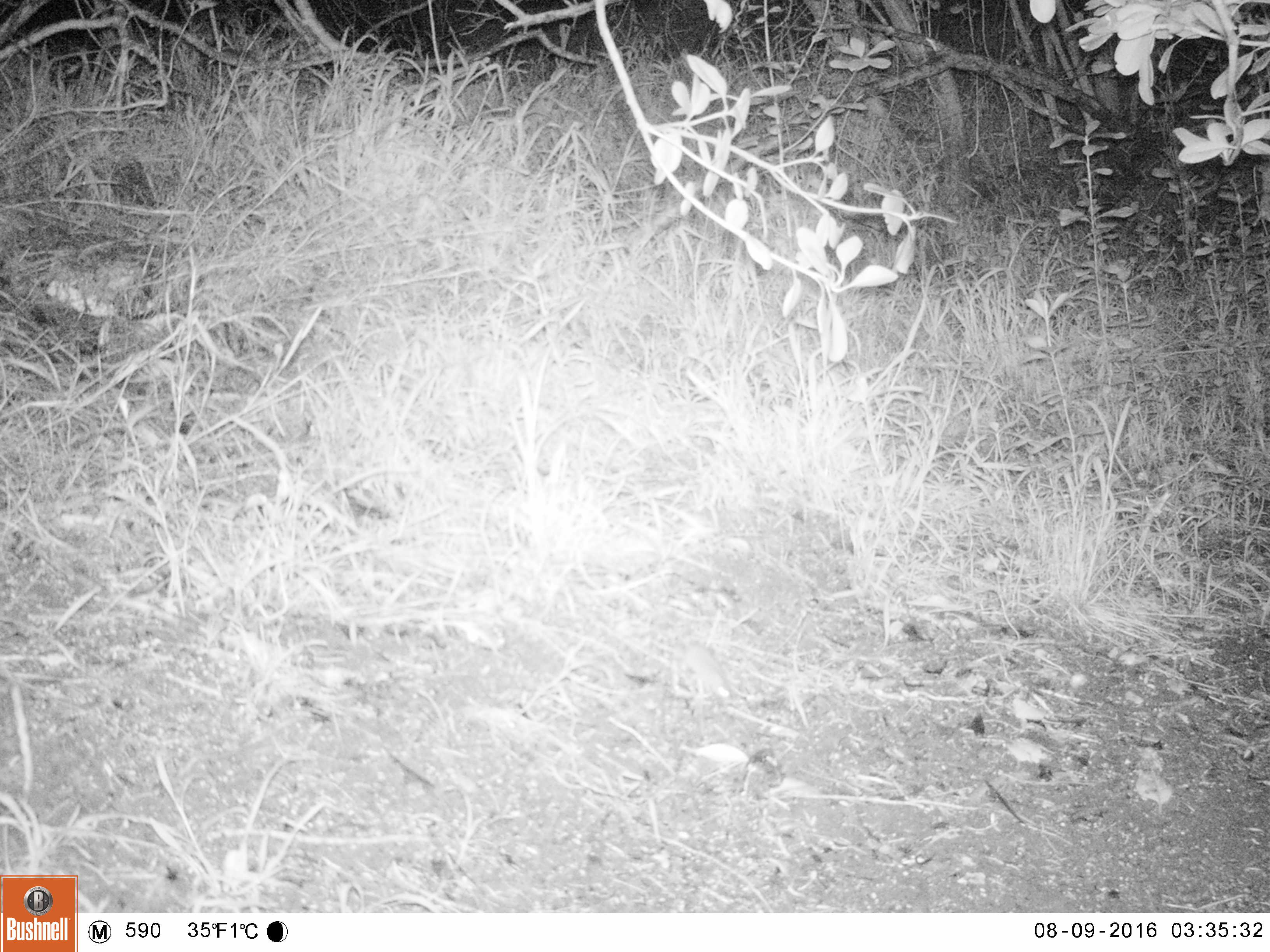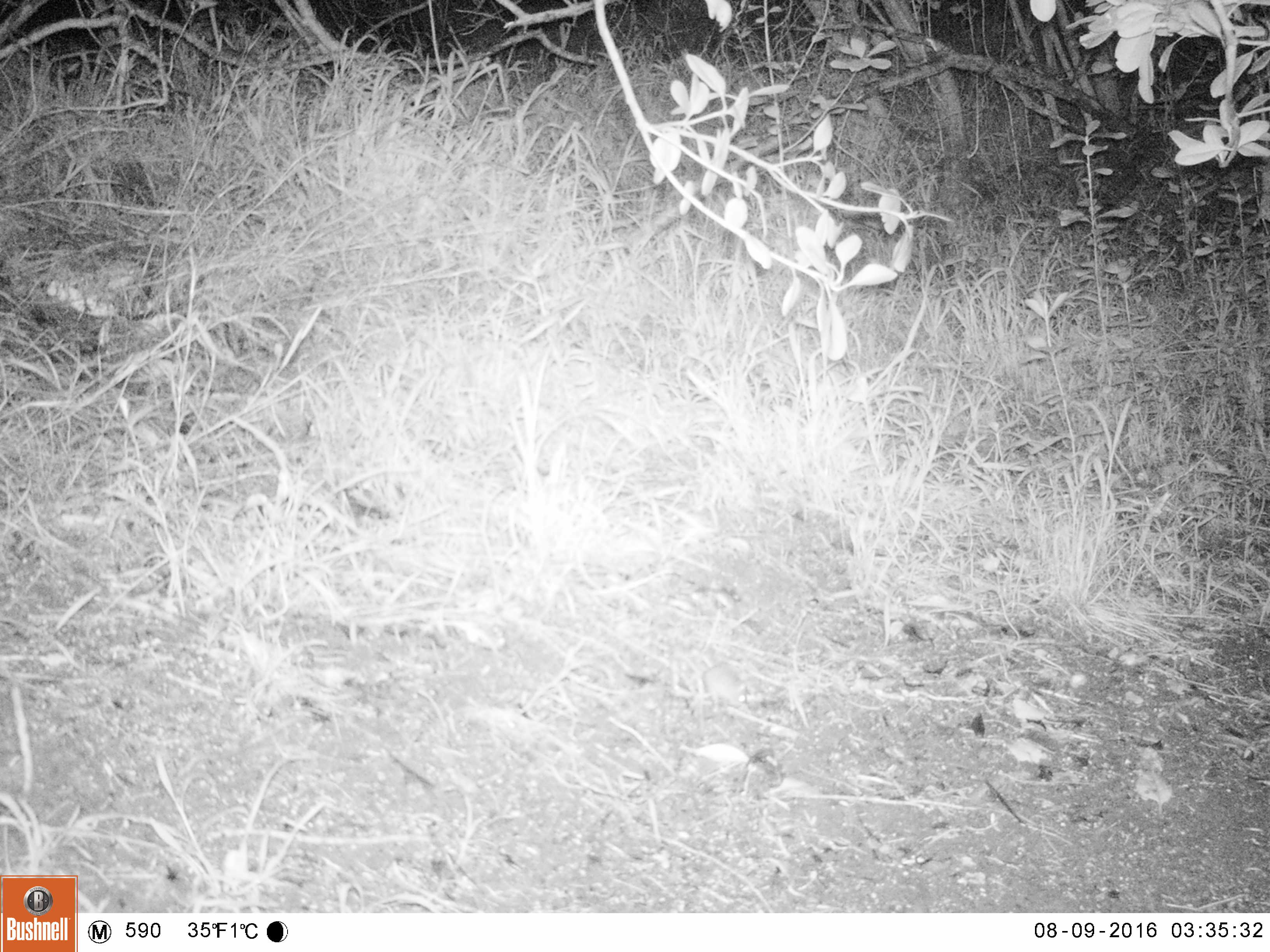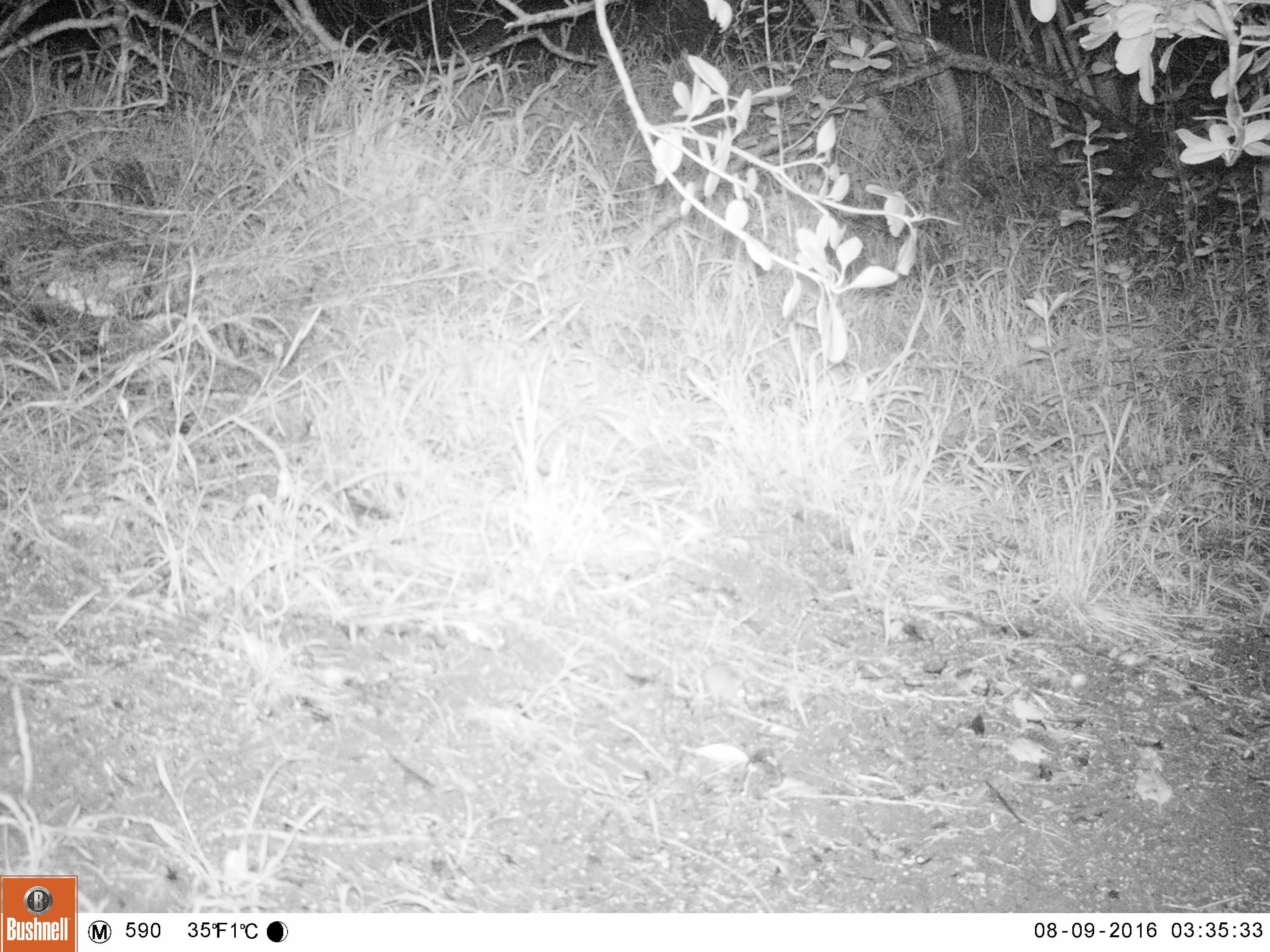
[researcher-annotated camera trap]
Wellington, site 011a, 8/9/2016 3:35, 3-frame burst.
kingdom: Animalia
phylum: Chordata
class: Mammalia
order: Rodentia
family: Muridae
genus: Mus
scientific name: Mus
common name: mouse